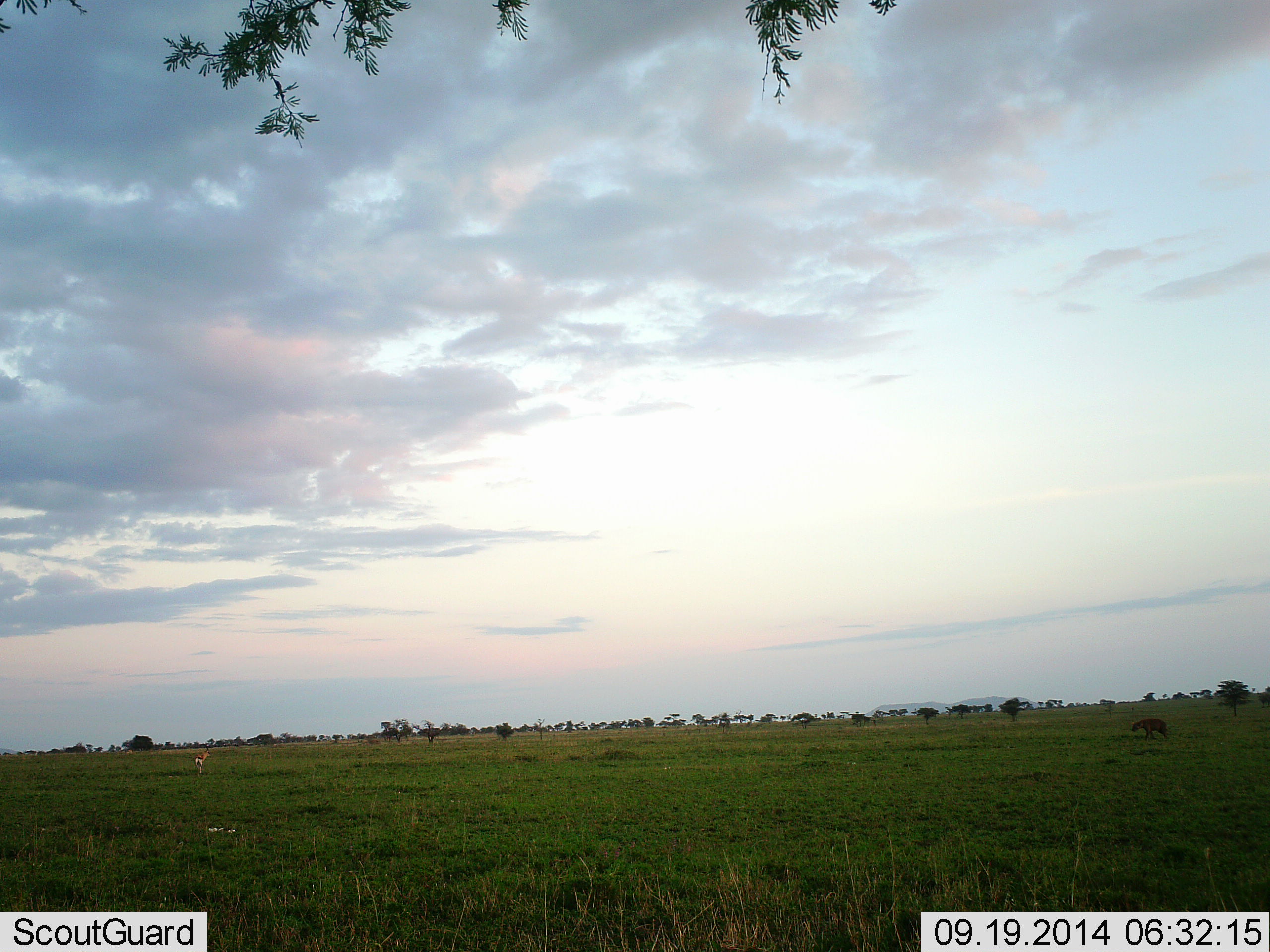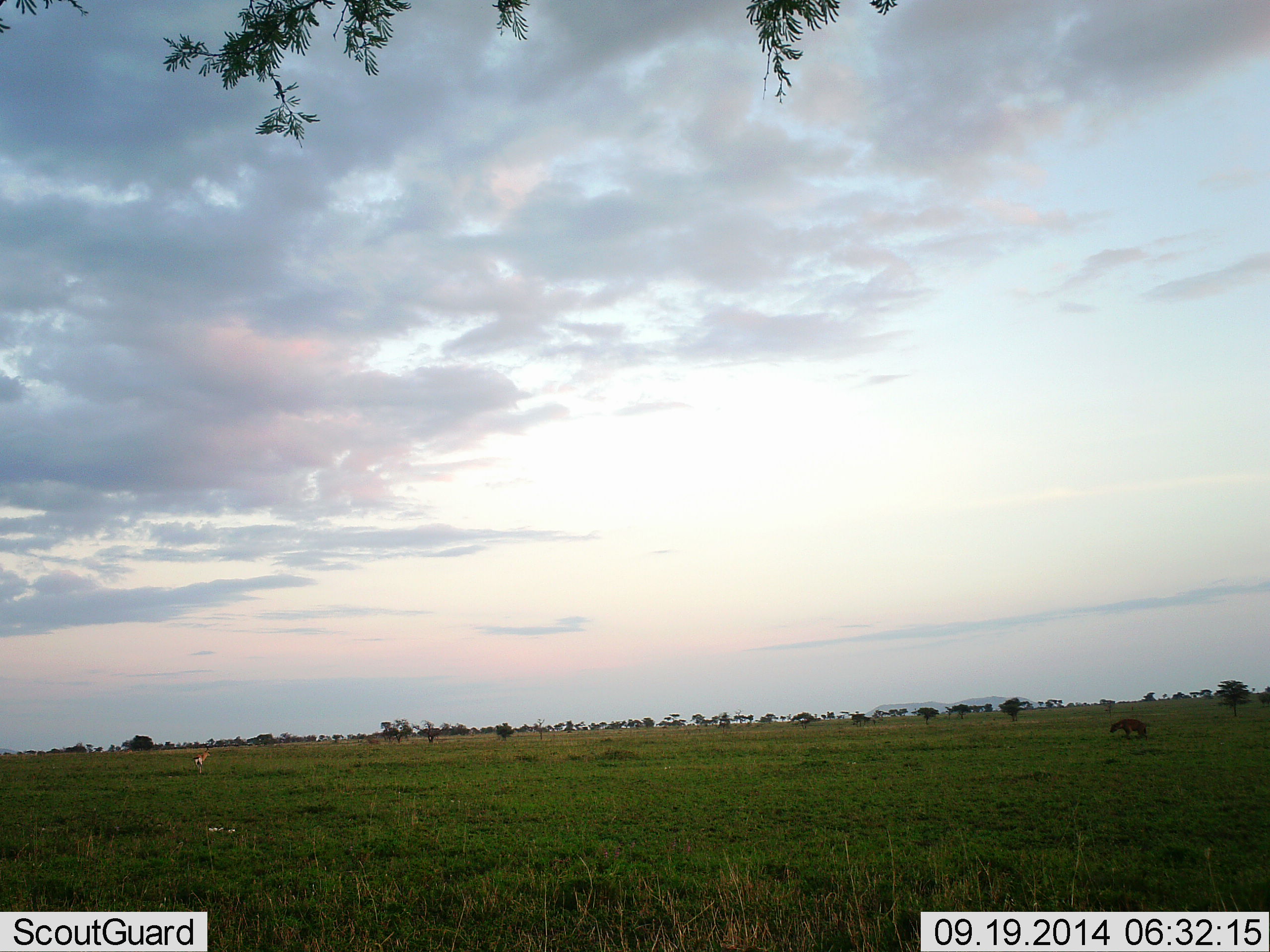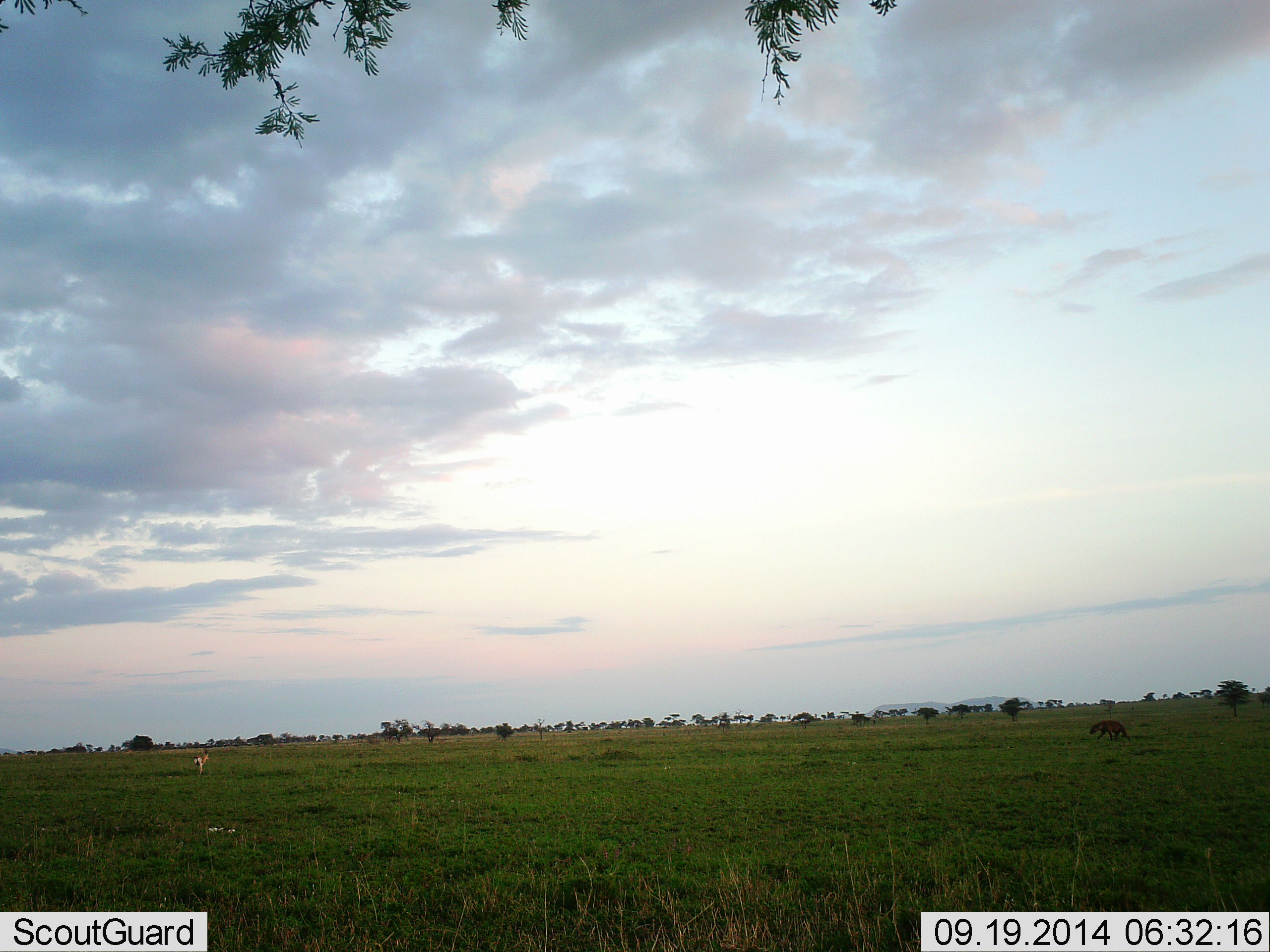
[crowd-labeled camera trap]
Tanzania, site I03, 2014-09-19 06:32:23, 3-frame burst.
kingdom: Animalia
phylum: Chordata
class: Mammalia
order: Carnivora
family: Hyaenidae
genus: Crocuta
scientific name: Crocuta crocuta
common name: spotted hyena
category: hyenaspotted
Hyenaspotted (spotted hyena) (Crocuta crocuta), count 1. Behavior (volunteer vote fractions): standing 9%, resting 0%, moving 82%, interacting 9%. Young present (vote fraction): 0%. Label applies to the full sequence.